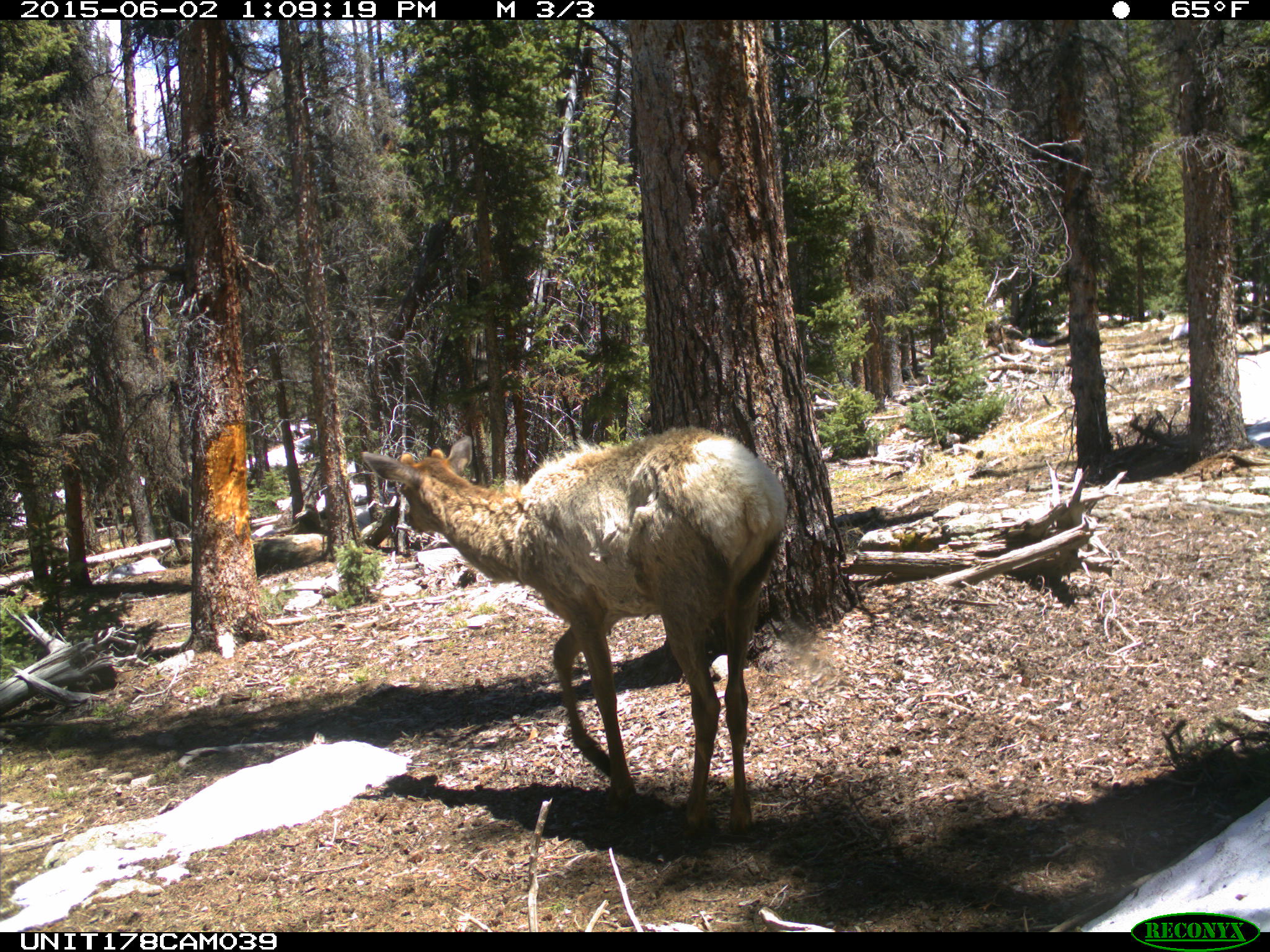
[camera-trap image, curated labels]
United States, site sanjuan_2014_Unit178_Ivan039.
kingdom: Animalia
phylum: Chordata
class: Mammalia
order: Artiodactyla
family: Cervidae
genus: Cervus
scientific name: Cervus elaphus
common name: red deer